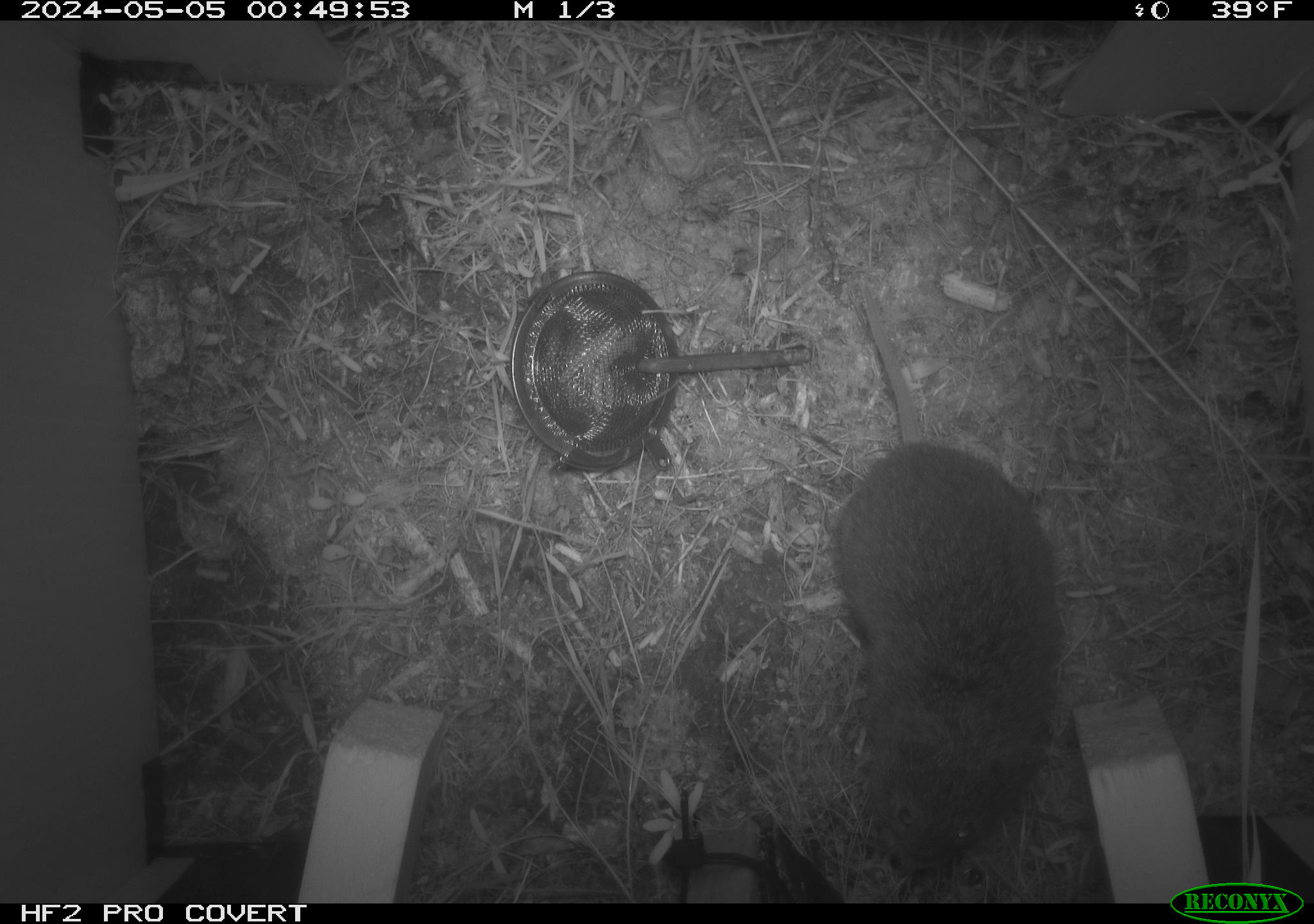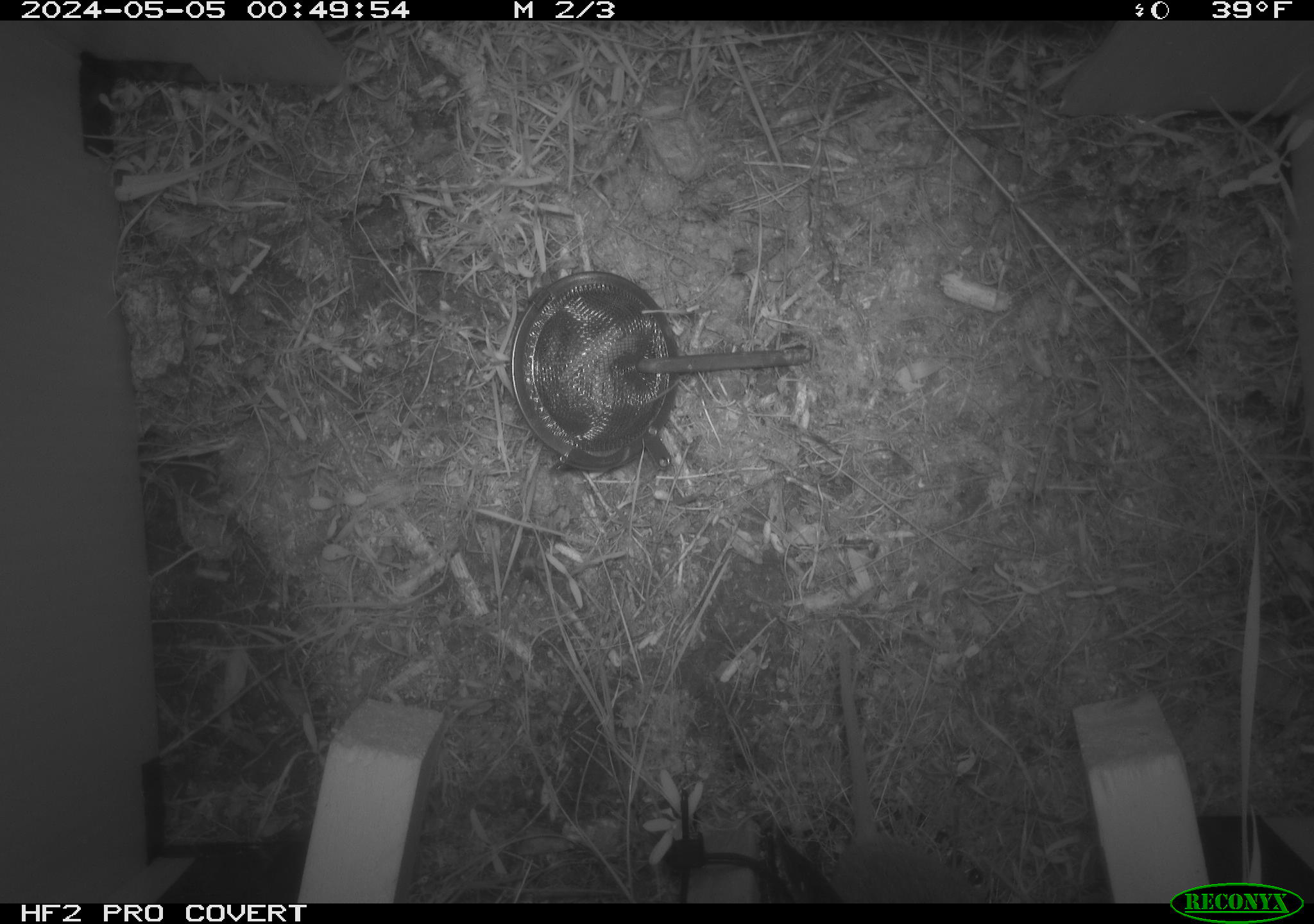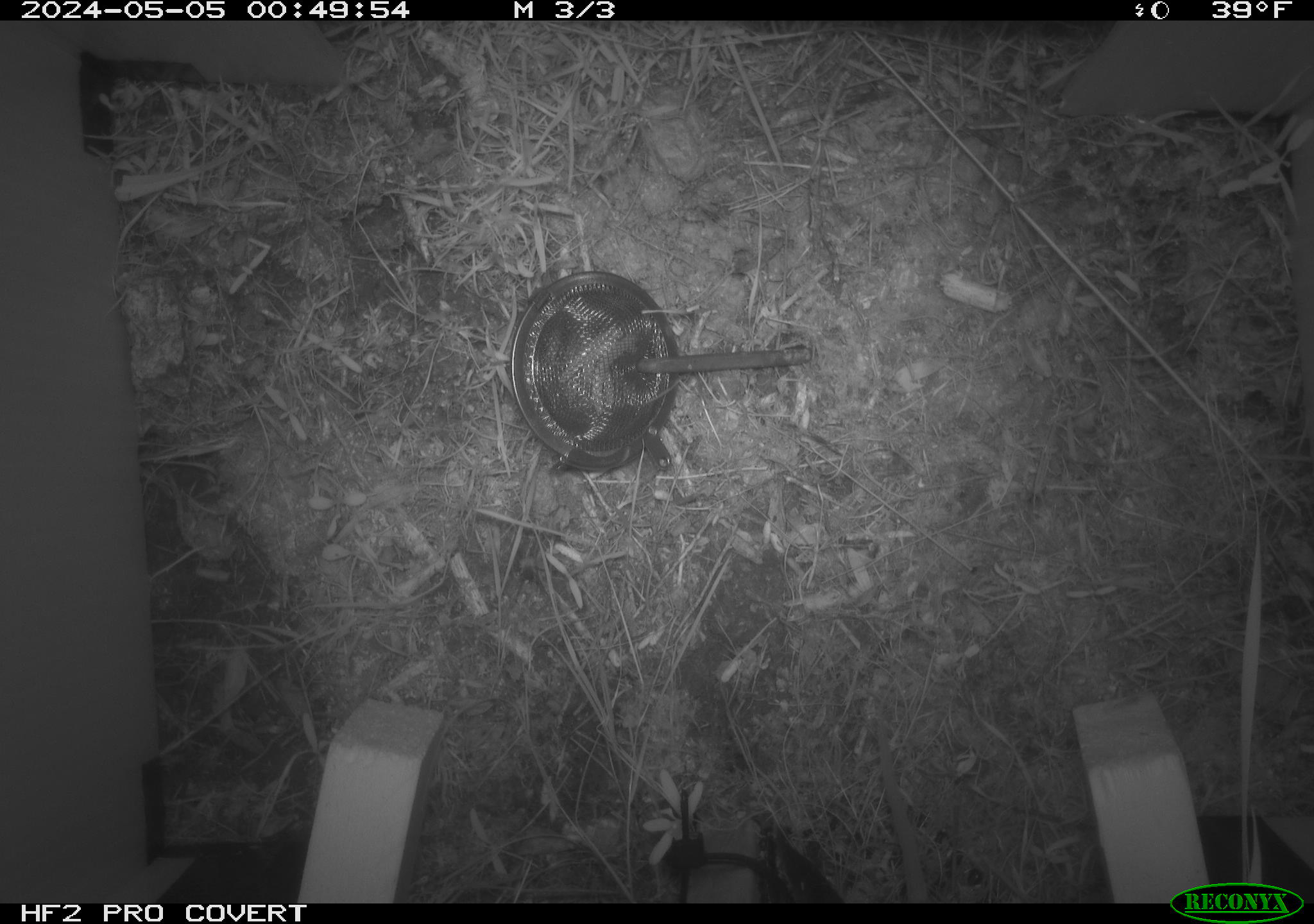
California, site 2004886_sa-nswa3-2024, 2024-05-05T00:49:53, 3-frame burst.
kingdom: Animalia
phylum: Chordata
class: Mammalia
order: Rodentia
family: Cricetidae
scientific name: Arvicolinae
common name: voles, lemmings, and muskrats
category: arvicolinae subfamily